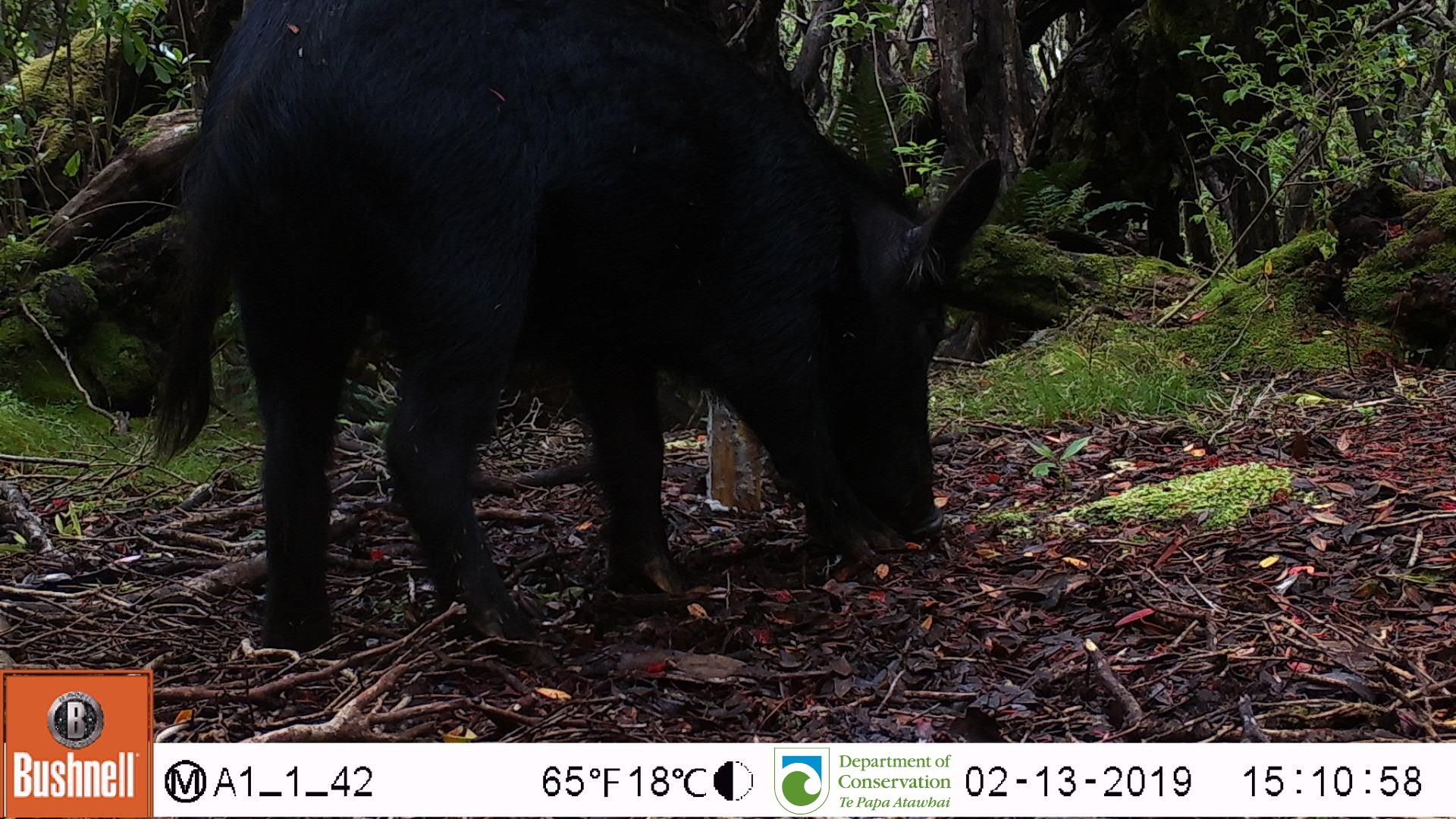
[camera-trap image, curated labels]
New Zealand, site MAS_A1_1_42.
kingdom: Animalia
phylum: Chordata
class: Mammalia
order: Artiodactyla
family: Suidae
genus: Sus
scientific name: Sus scrofa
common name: pig